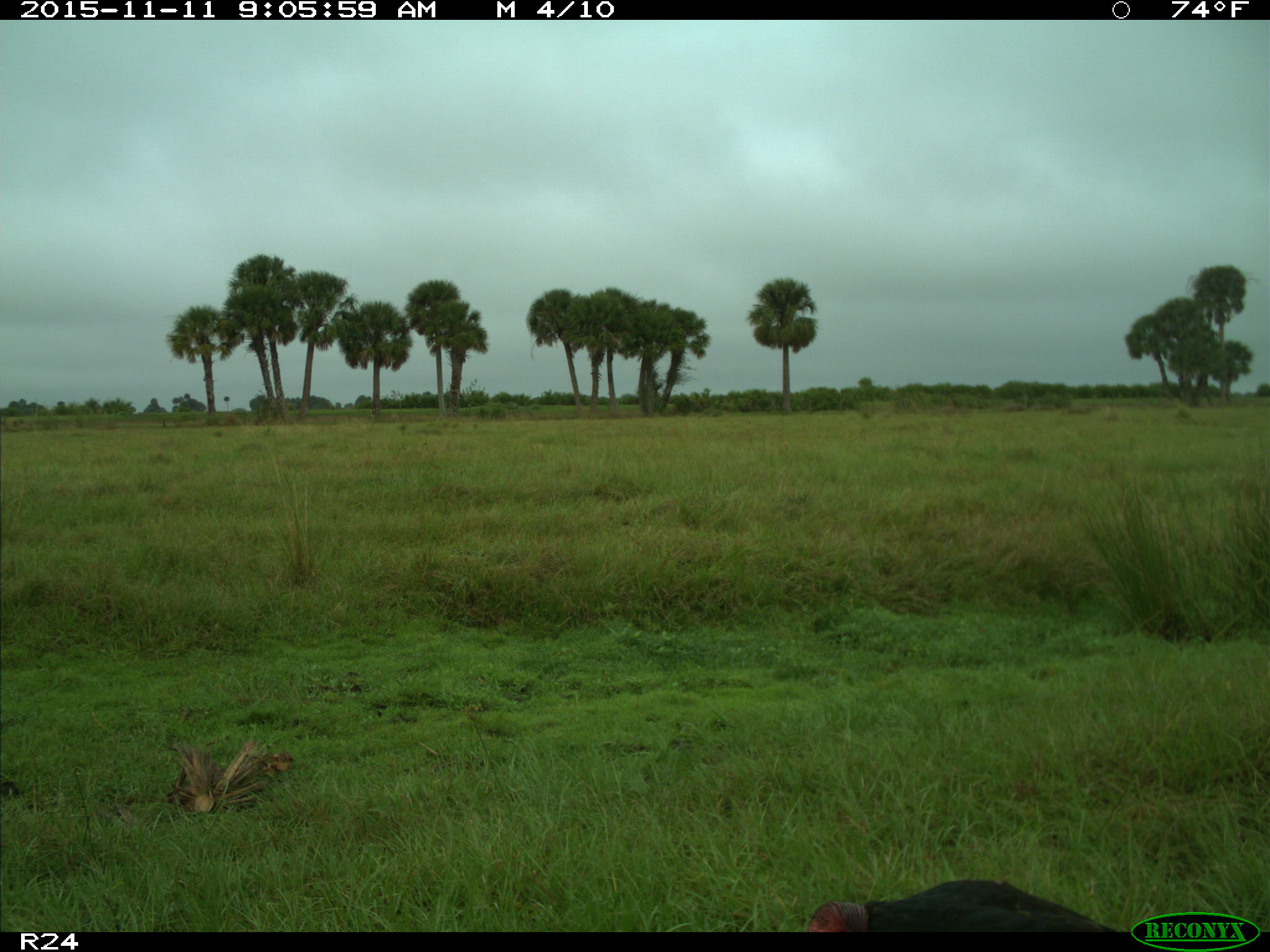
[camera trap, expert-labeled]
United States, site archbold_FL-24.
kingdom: Animalia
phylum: Chordata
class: Aves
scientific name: Aves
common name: birds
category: unidentified bird